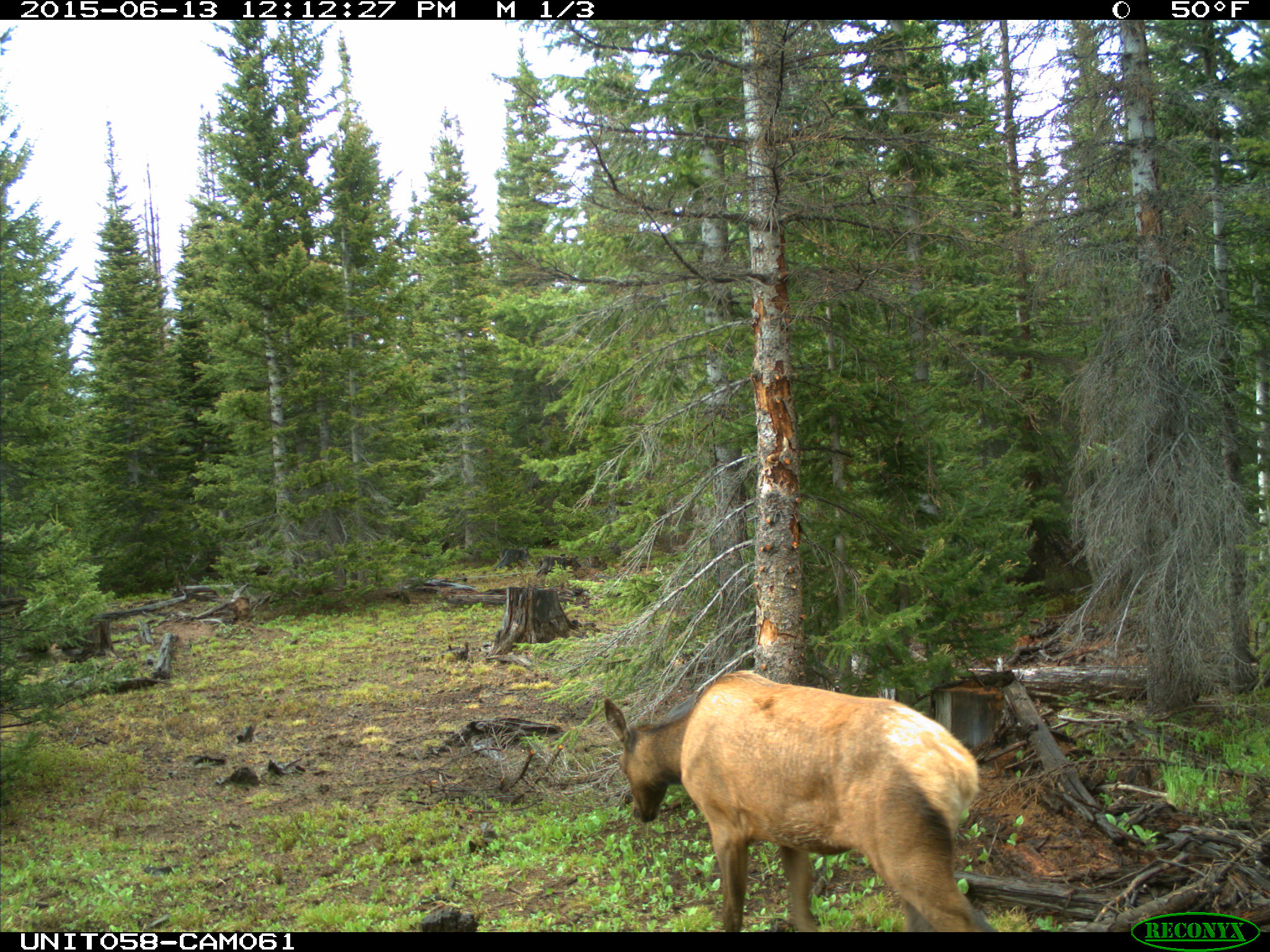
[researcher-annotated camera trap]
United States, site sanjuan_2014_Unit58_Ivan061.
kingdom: Animalia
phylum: Chordata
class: Mammalia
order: Artiodactyla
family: Cervidae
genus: Cervus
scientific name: Cervus elaphus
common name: red deer